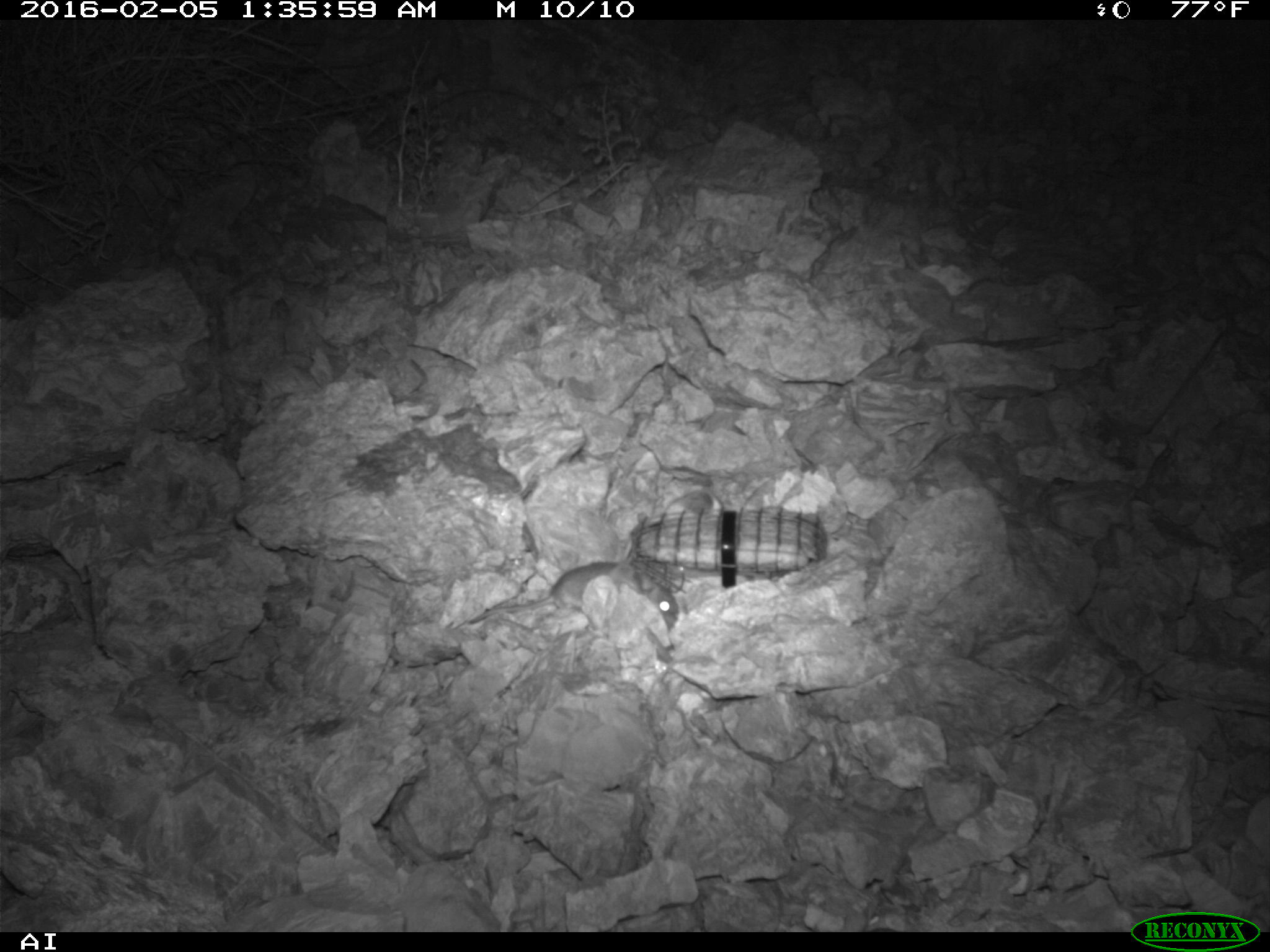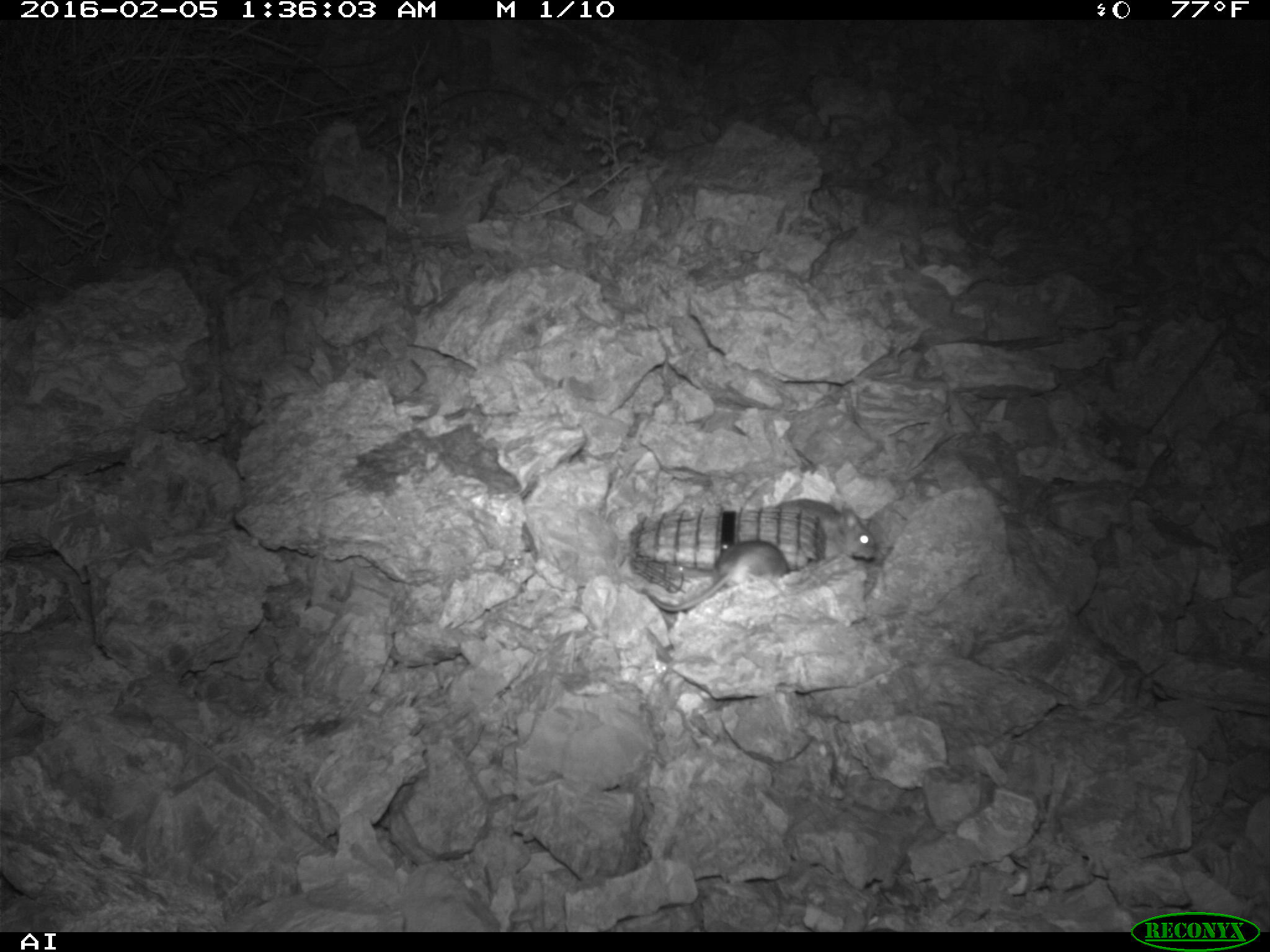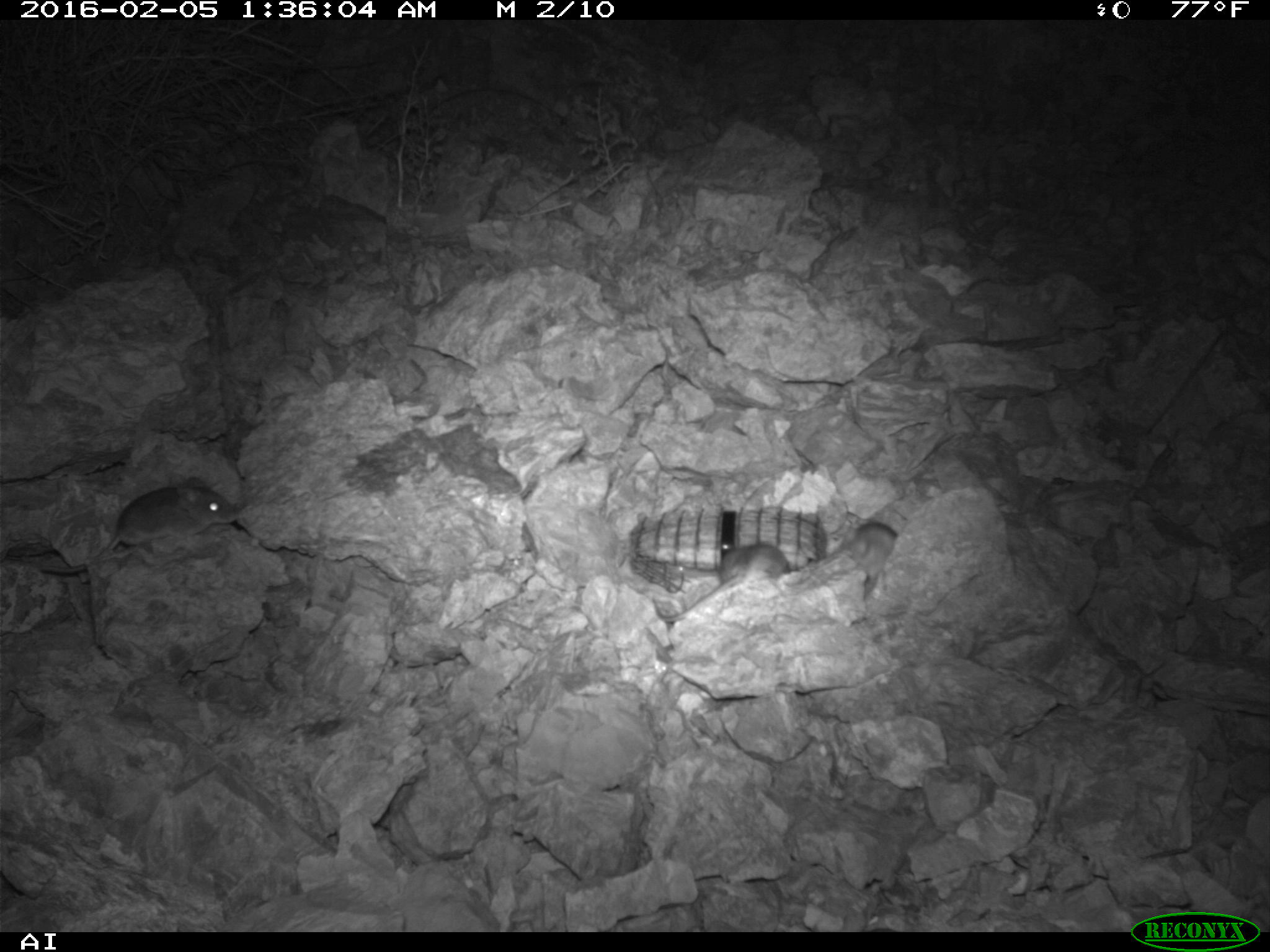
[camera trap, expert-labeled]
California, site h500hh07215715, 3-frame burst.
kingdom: Animalia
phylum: Chordata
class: Mammalia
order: Rodentia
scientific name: Rodentia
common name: rodent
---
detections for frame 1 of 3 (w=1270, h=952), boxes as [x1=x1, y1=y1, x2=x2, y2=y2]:
rodent: [x1=467, y1=562, x2=678, y2=636]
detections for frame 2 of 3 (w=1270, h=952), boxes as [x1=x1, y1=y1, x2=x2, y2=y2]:
rodent: [x1=643, y1=541, x2=789, y2=612]; [x1=775, y1=499, x2=875, y2=561]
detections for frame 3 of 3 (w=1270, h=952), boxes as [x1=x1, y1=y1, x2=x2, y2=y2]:
rodent: [x1=40, y1=476, x2=237, y2=573]; [x1=652, y1=544, x2=788, y2=622]; [x1=848, y1=522, x2=898, y2=580]